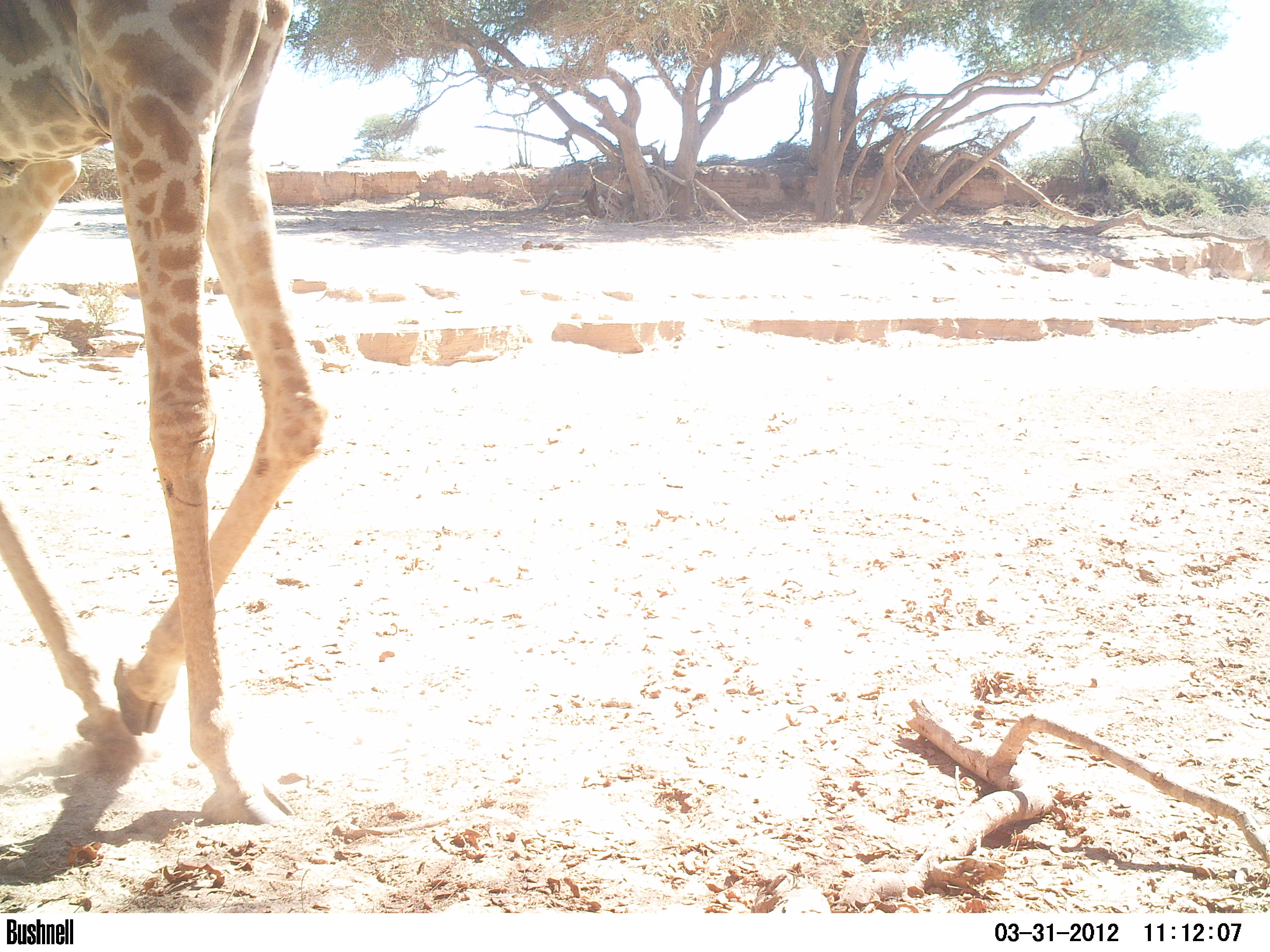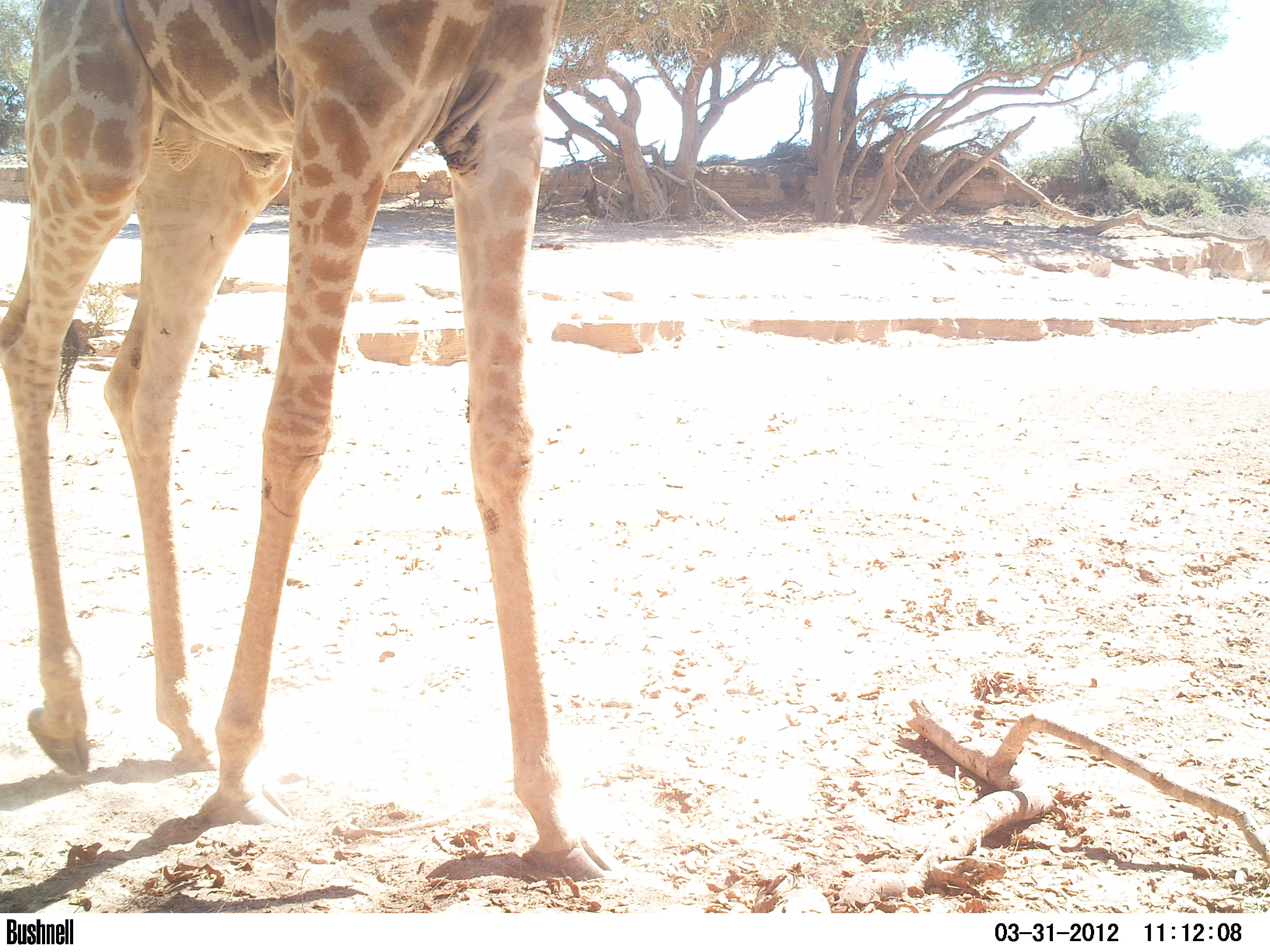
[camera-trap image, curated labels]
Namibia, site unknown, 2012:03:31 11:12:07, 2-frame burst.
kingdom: Animalia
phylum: Chordata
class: Mammalia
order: Artiodactyla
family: Giraffidae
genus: Giraffa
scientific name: Giraffa camelopardalis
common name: giraffe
Giraffa camelopardalis (giraffe).